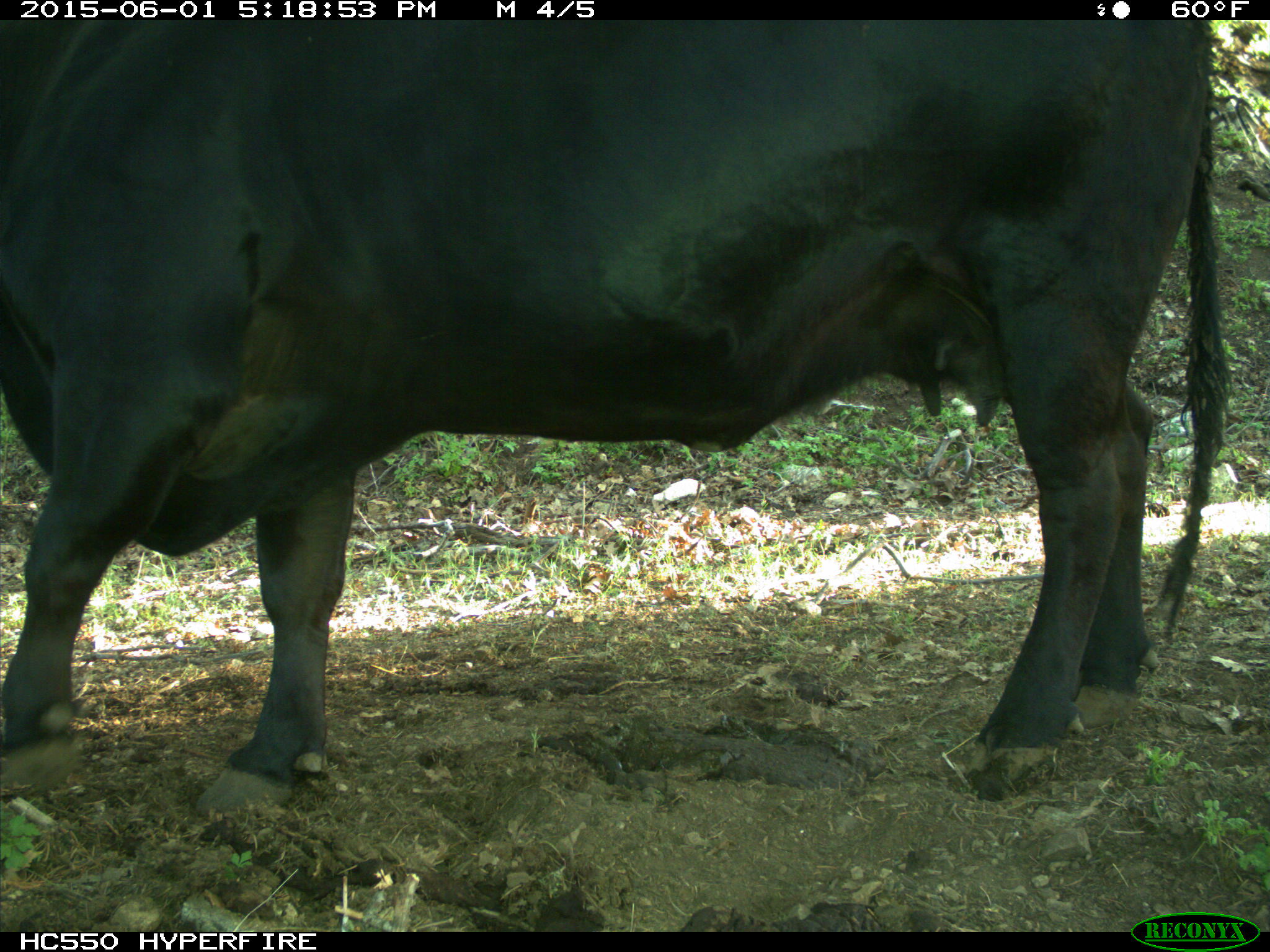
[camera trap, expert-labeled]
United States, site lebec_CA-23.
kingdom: Animalia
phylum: Chordata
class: Mammalia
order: Artiodactyla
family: Bovidae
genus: Bos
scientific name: Bos taurus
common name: domestic cow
Bos taurus (domestic cow).